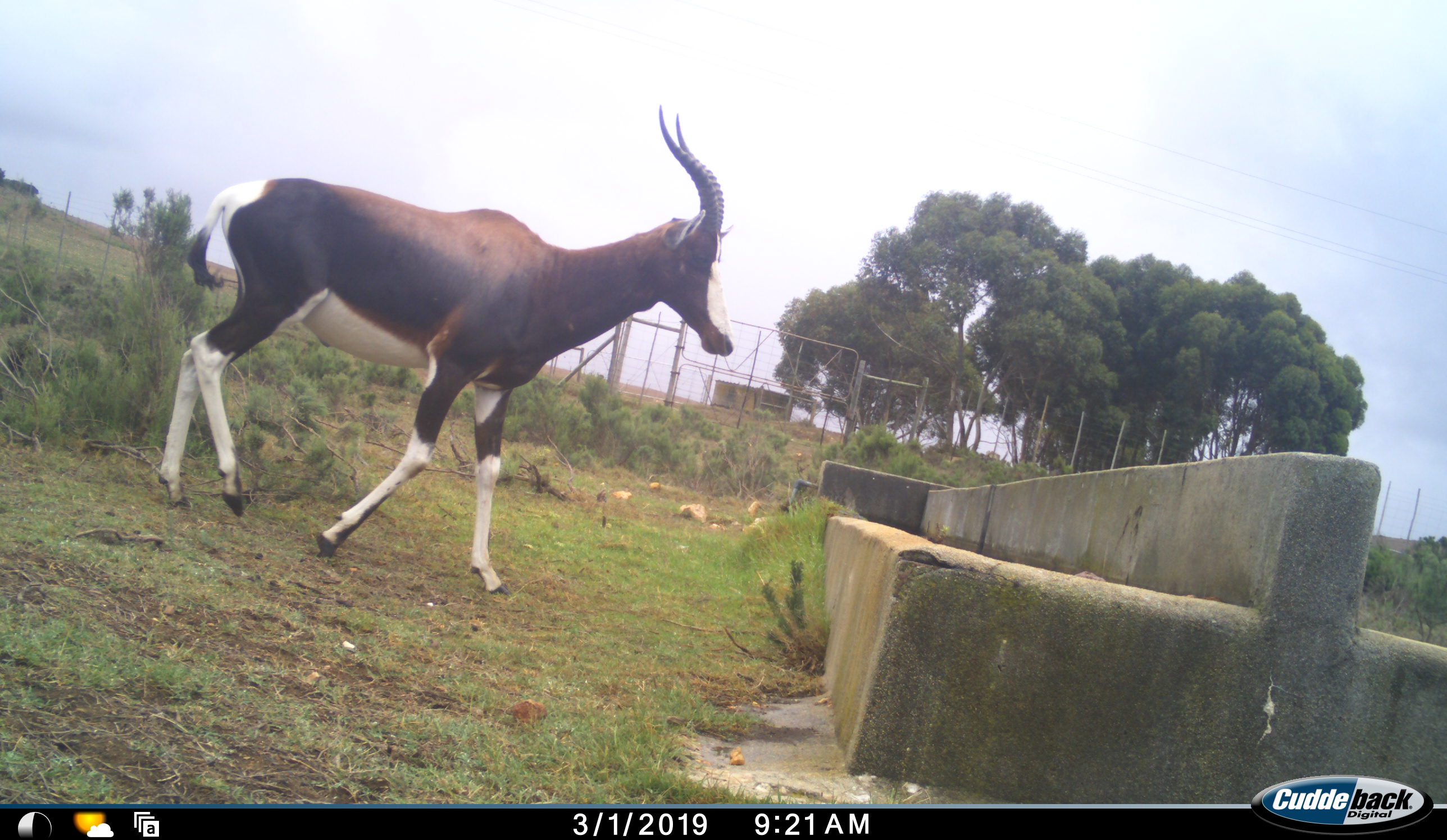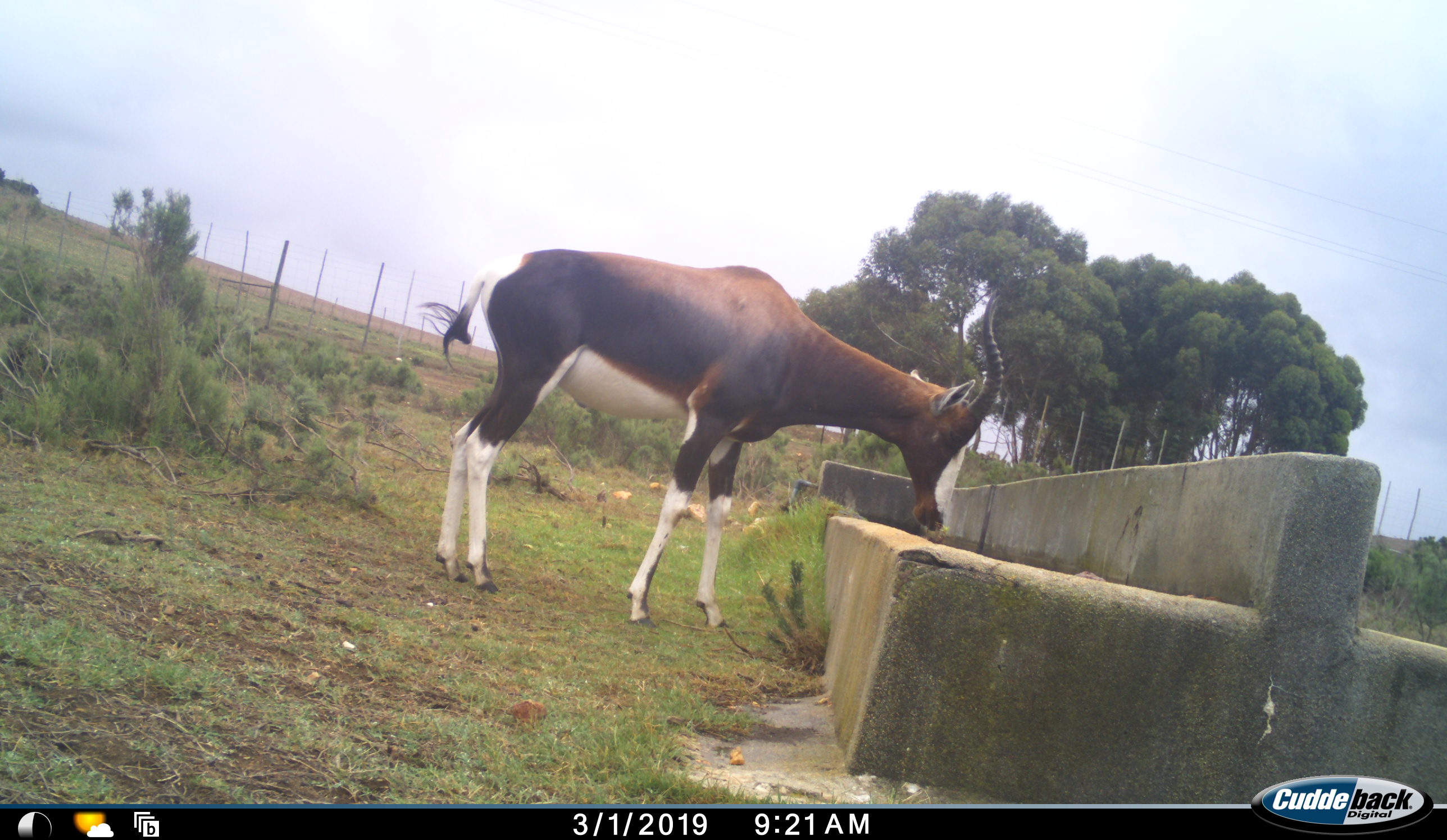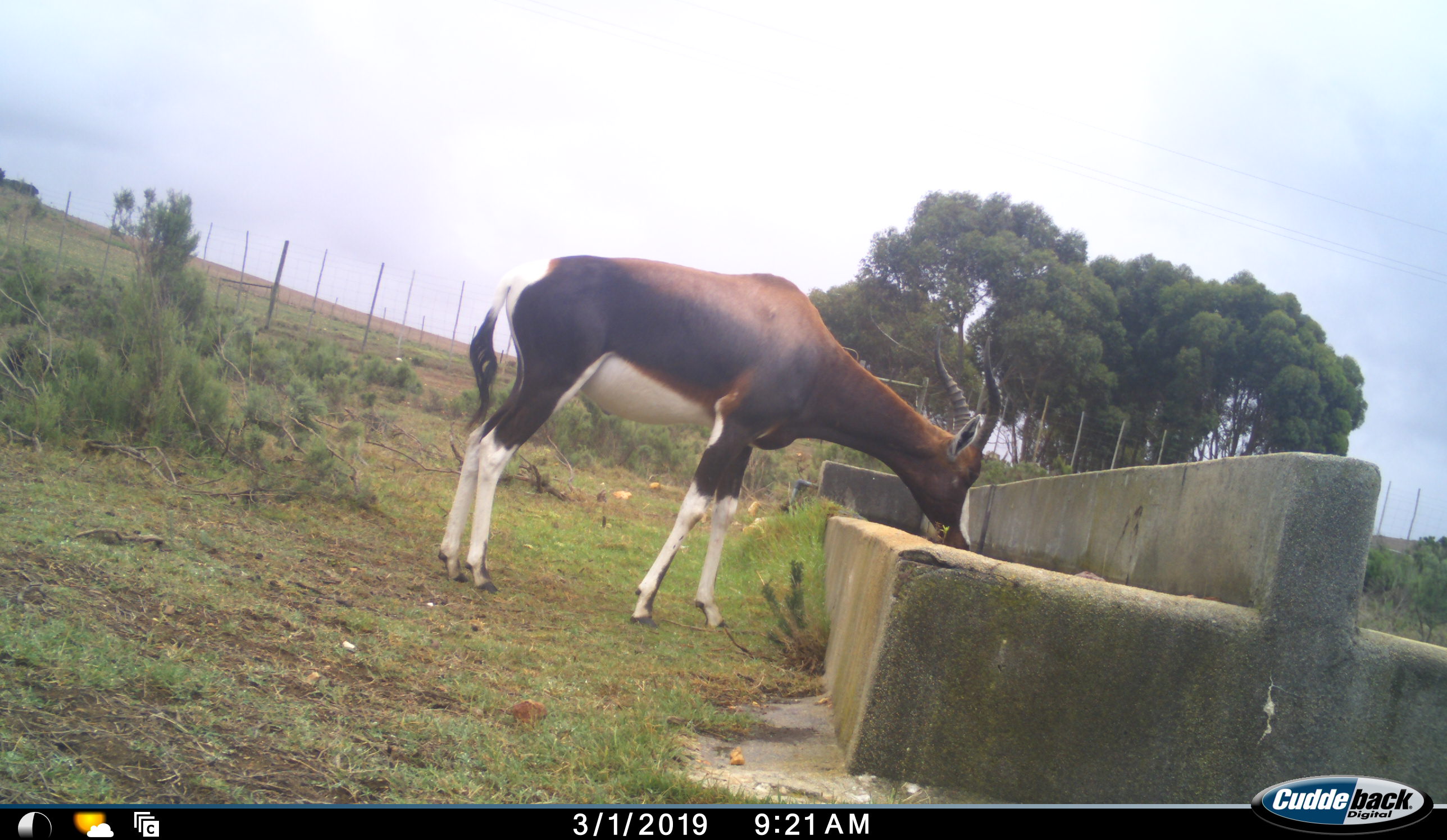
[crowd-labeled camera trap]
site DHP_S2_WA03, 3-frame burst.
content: unidentified animal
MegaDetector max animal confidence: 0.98